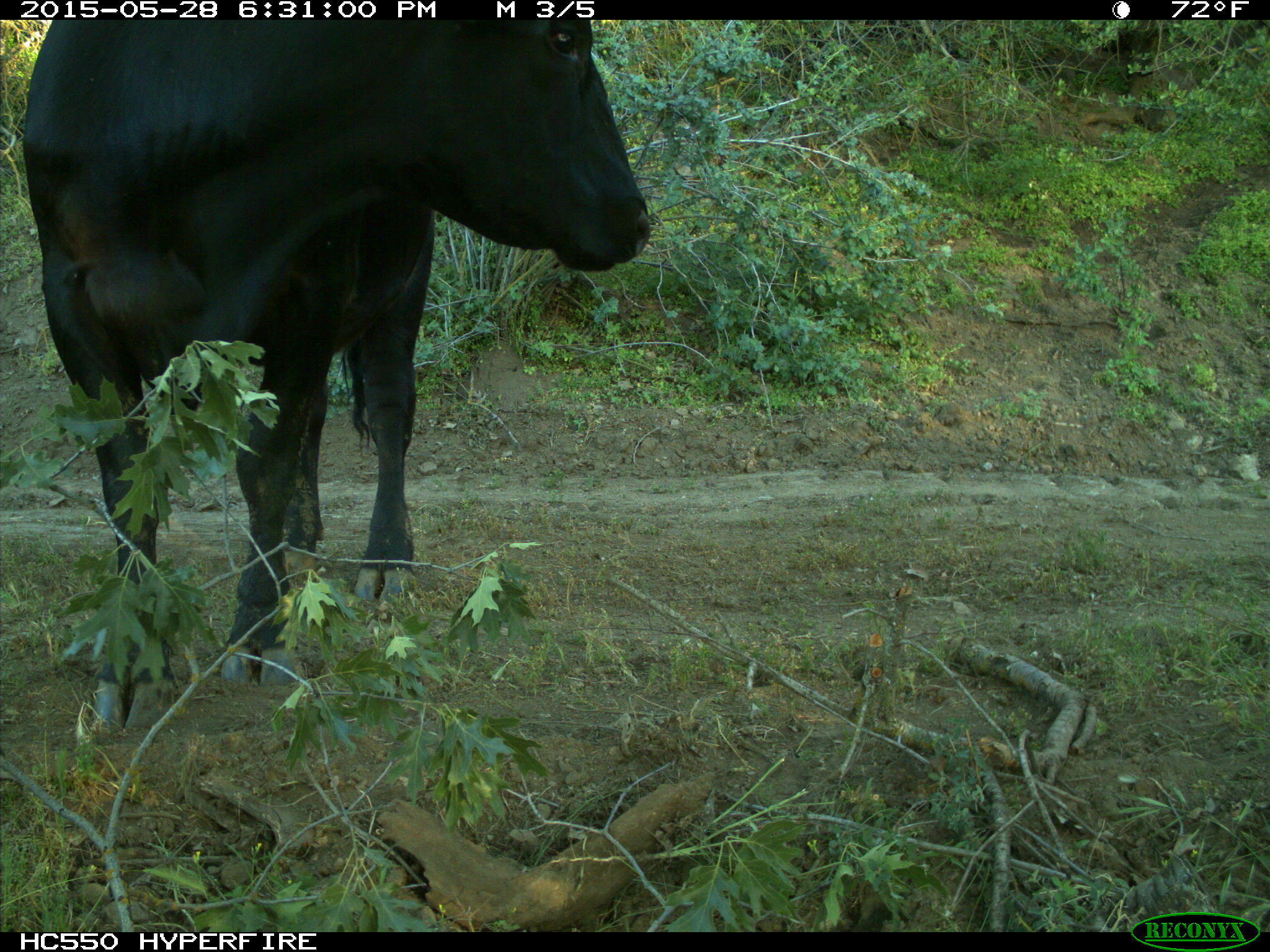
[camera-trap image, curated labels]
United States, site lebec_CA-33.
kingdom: Animalia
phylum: Chordata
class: Mammalia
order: Artiodactyla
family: Bovidae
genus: Bos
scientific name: Bos taurus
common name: domestic cow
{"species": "Bos taurus (domestic cow)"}